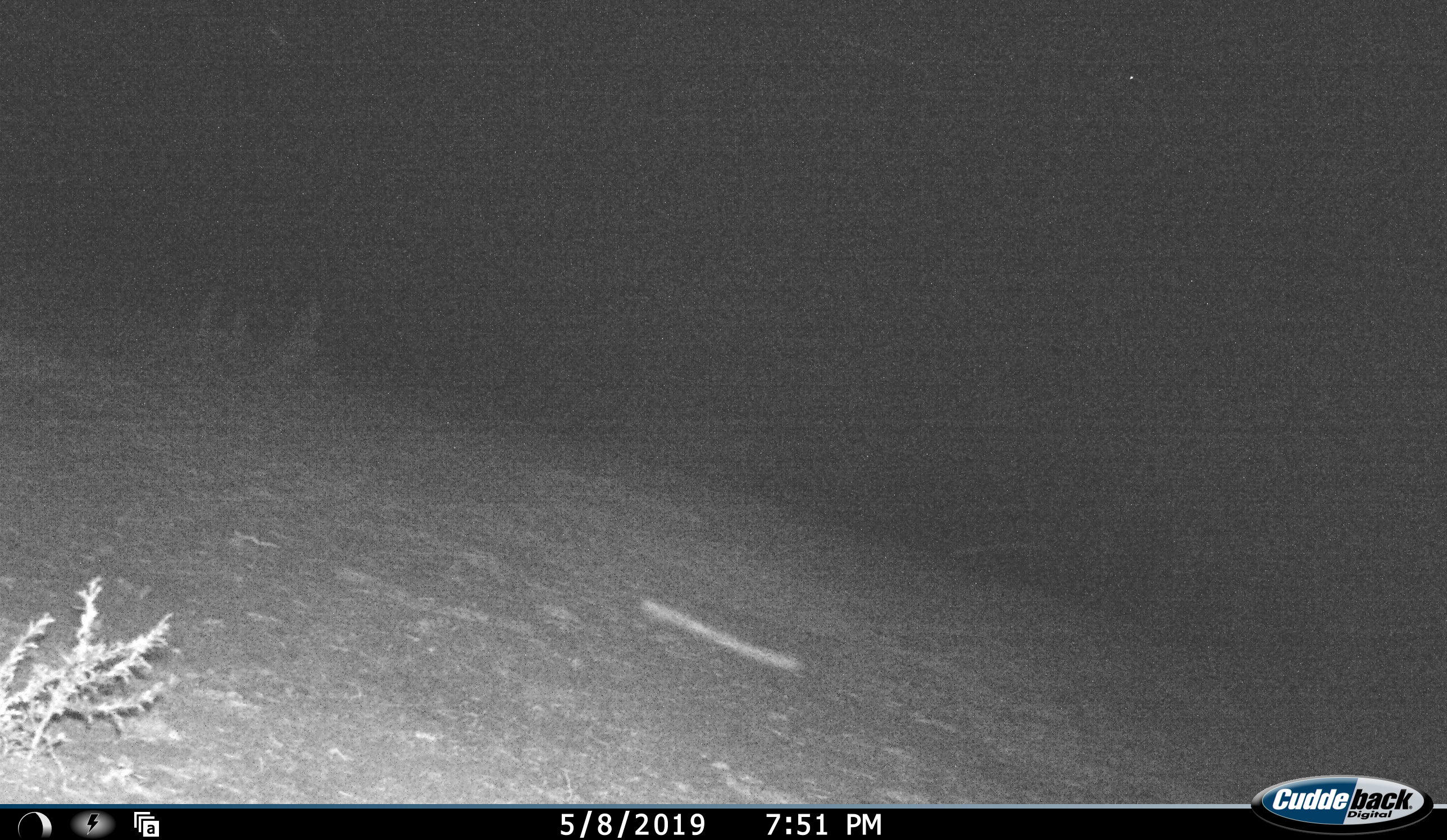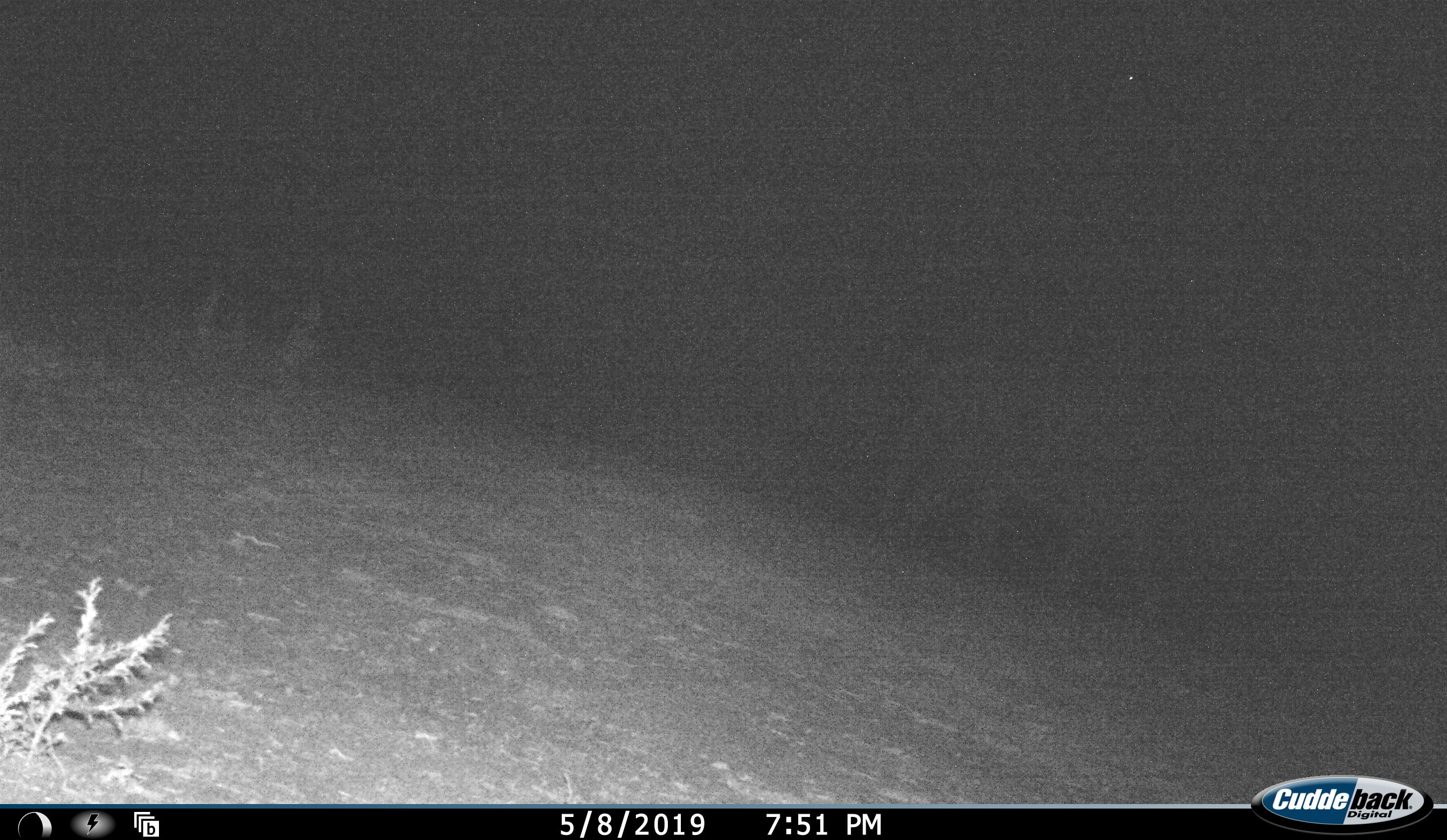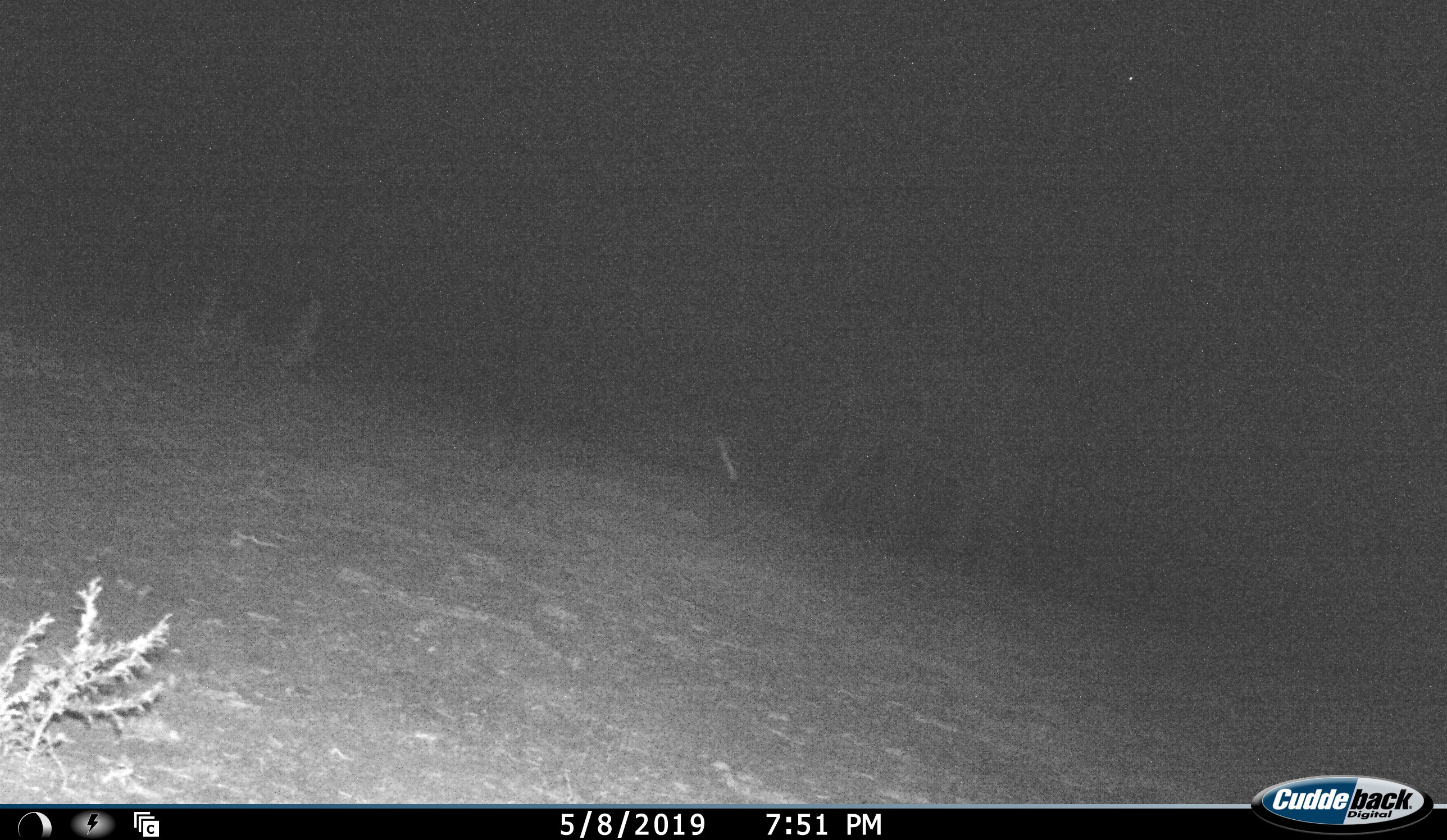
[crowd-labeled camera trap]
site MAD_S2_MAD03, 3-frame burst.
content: unidentified animal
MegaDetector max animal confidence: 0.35